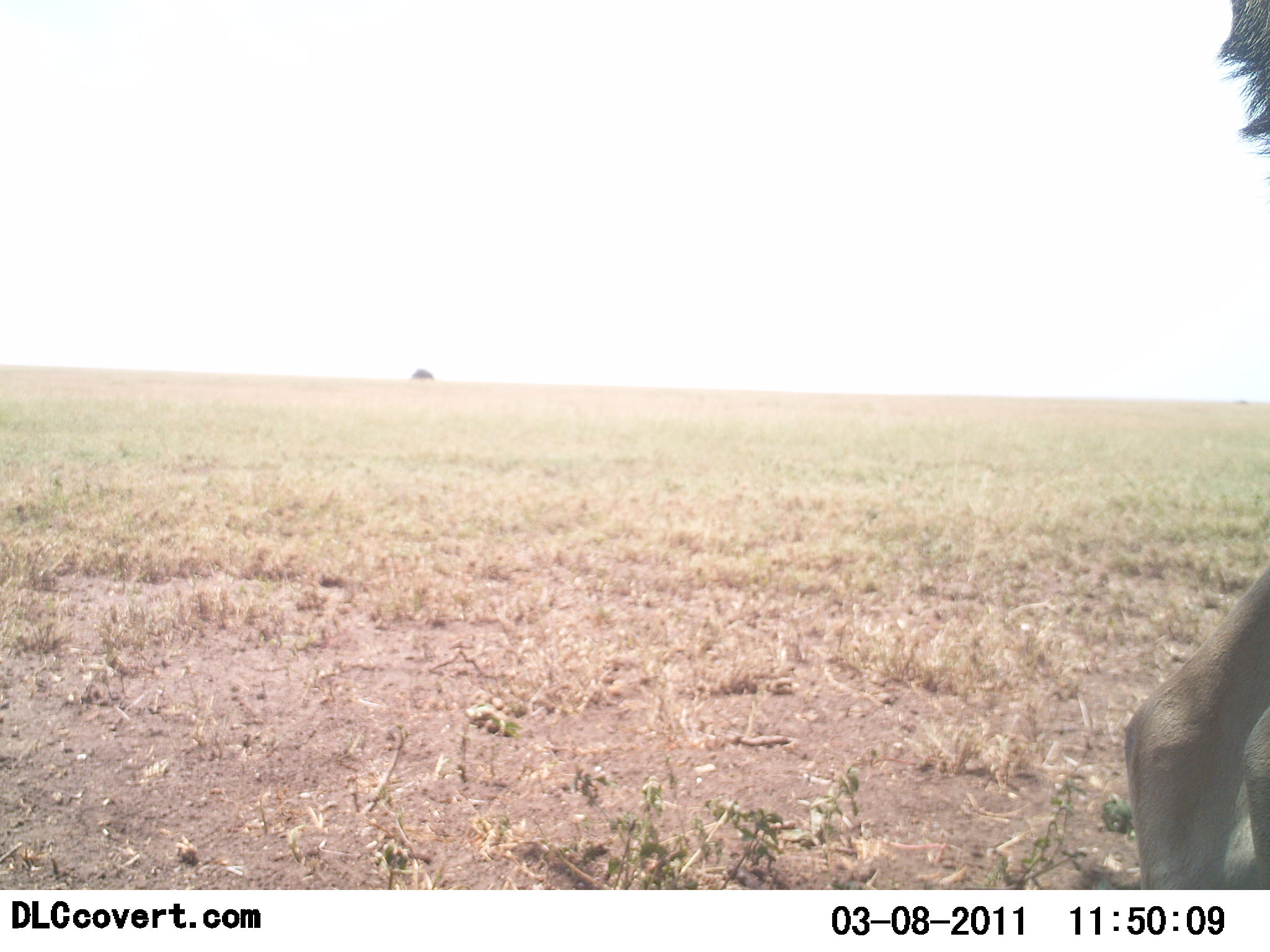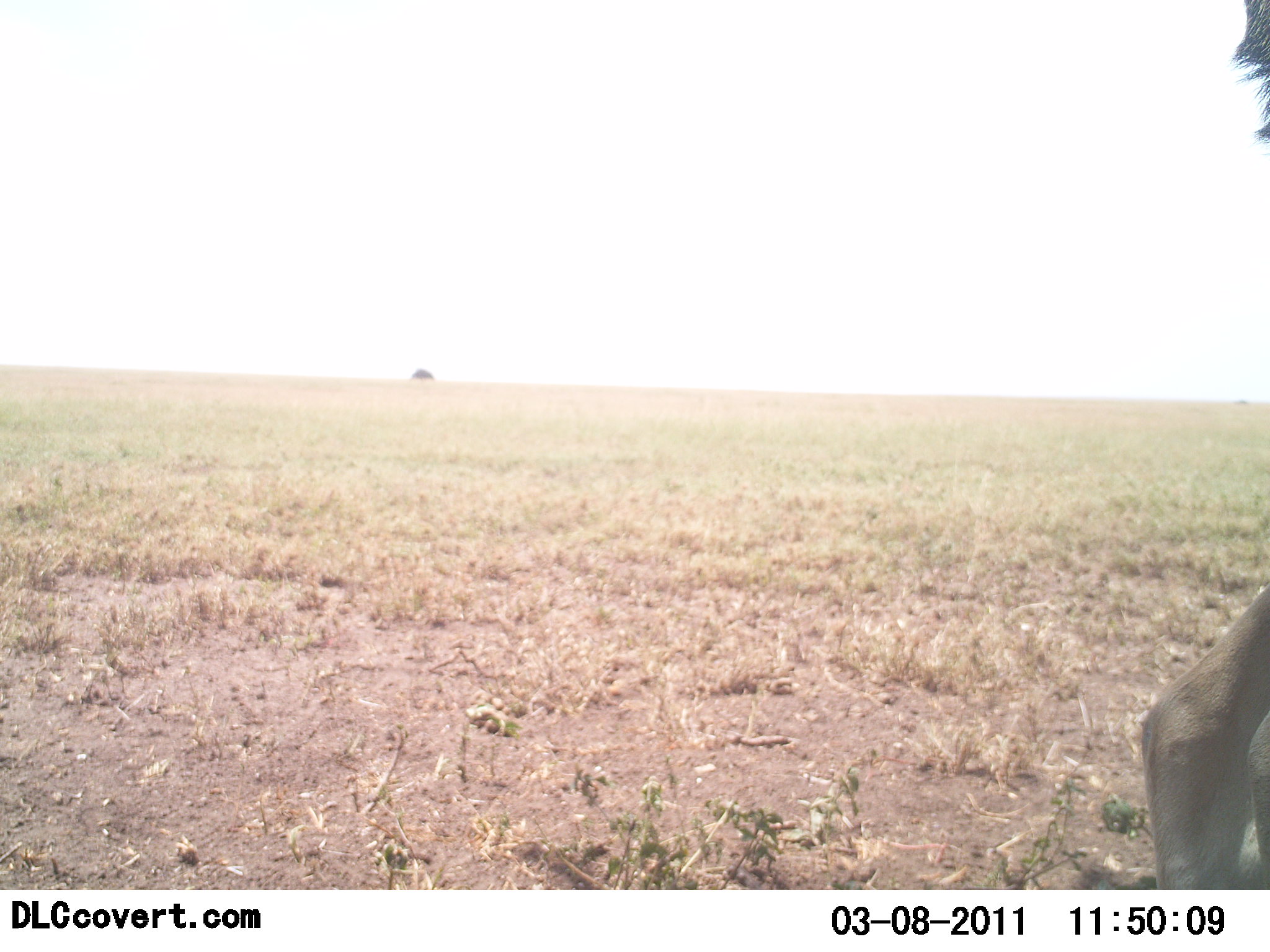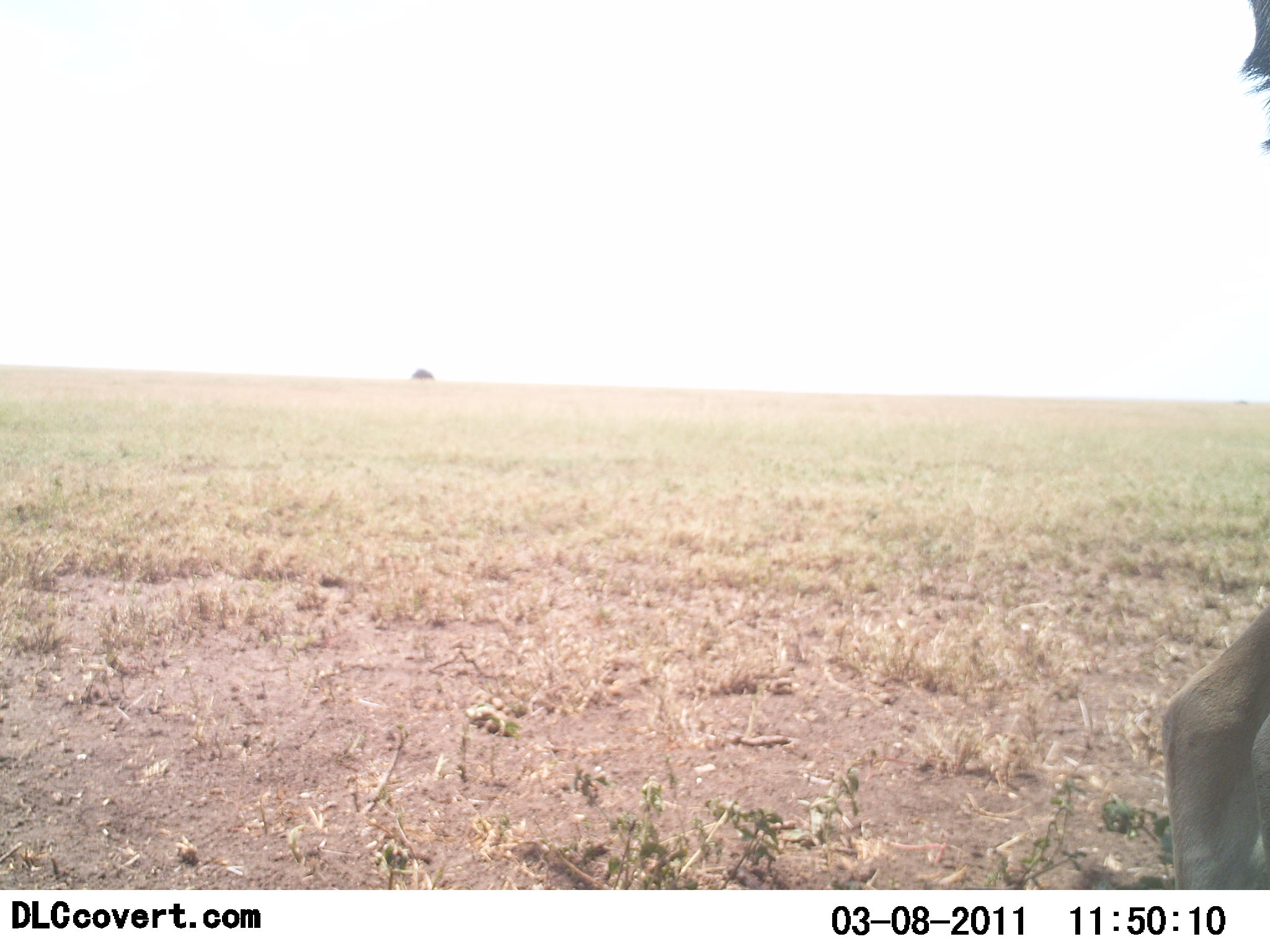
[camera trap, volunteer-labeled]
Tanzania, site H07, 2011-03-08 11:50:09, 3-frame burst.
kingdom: Animalia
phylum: Chordata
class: Mammalia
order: Artiodactyla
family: Bovidae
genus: Connochaetes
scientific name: Connochaetes taurinus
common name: blue wildebeest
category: wildebeest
Wildebeest (blue wildebeest) (Connochaetes taurinus), count 1. Behavior (volunteer vote fractions): standing 50%, resting 33%, moving 17%, interacting 0%. Young present (vote fraction): 0%. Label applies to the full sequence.